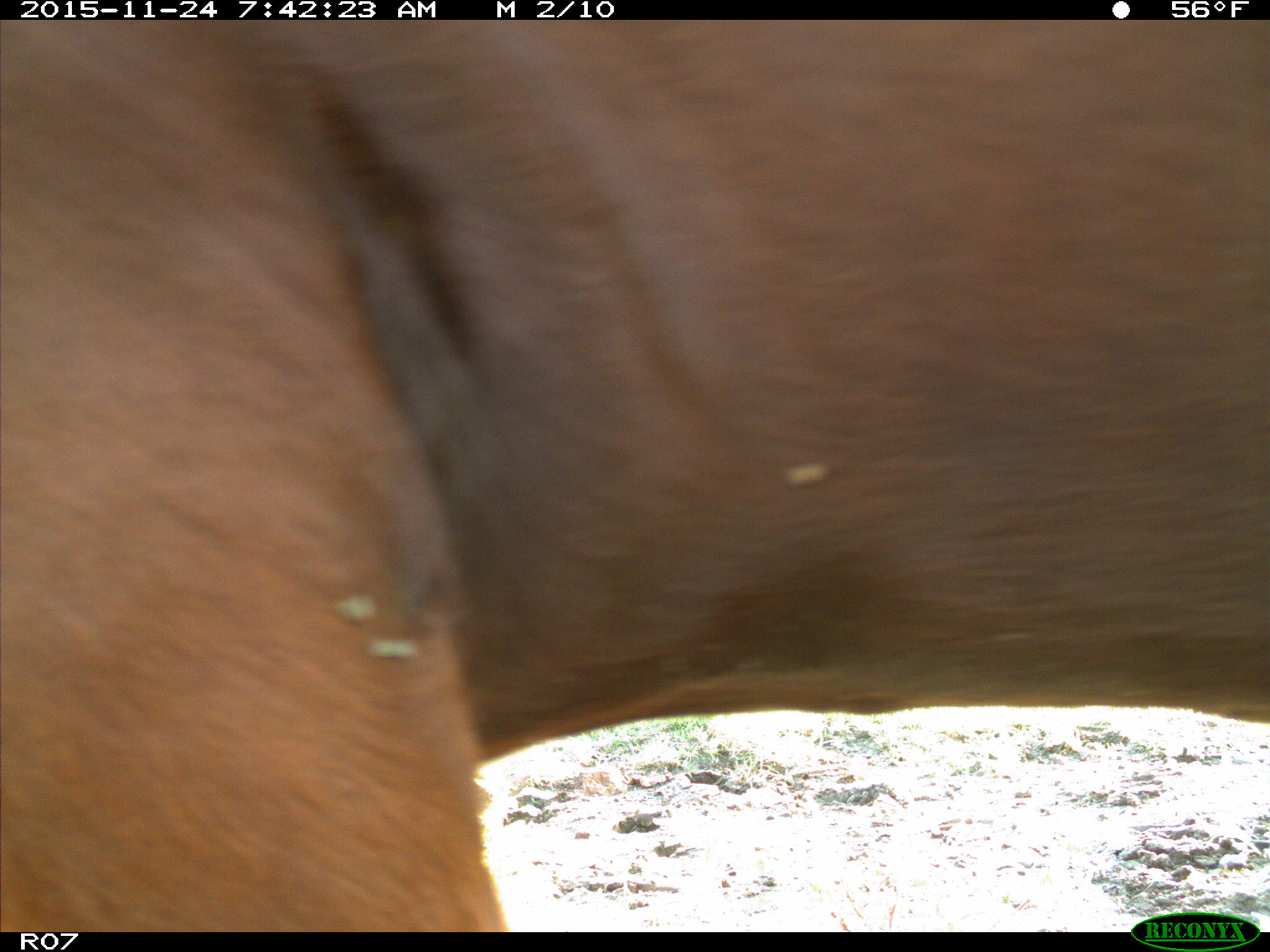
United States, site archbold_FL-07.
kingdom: Animalia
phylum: Chordata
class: Mammalia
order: Artiodactyla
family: Bovidae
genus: Bos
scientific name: Bos taurus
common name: domestic cow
Bos taurus (domestic cow).